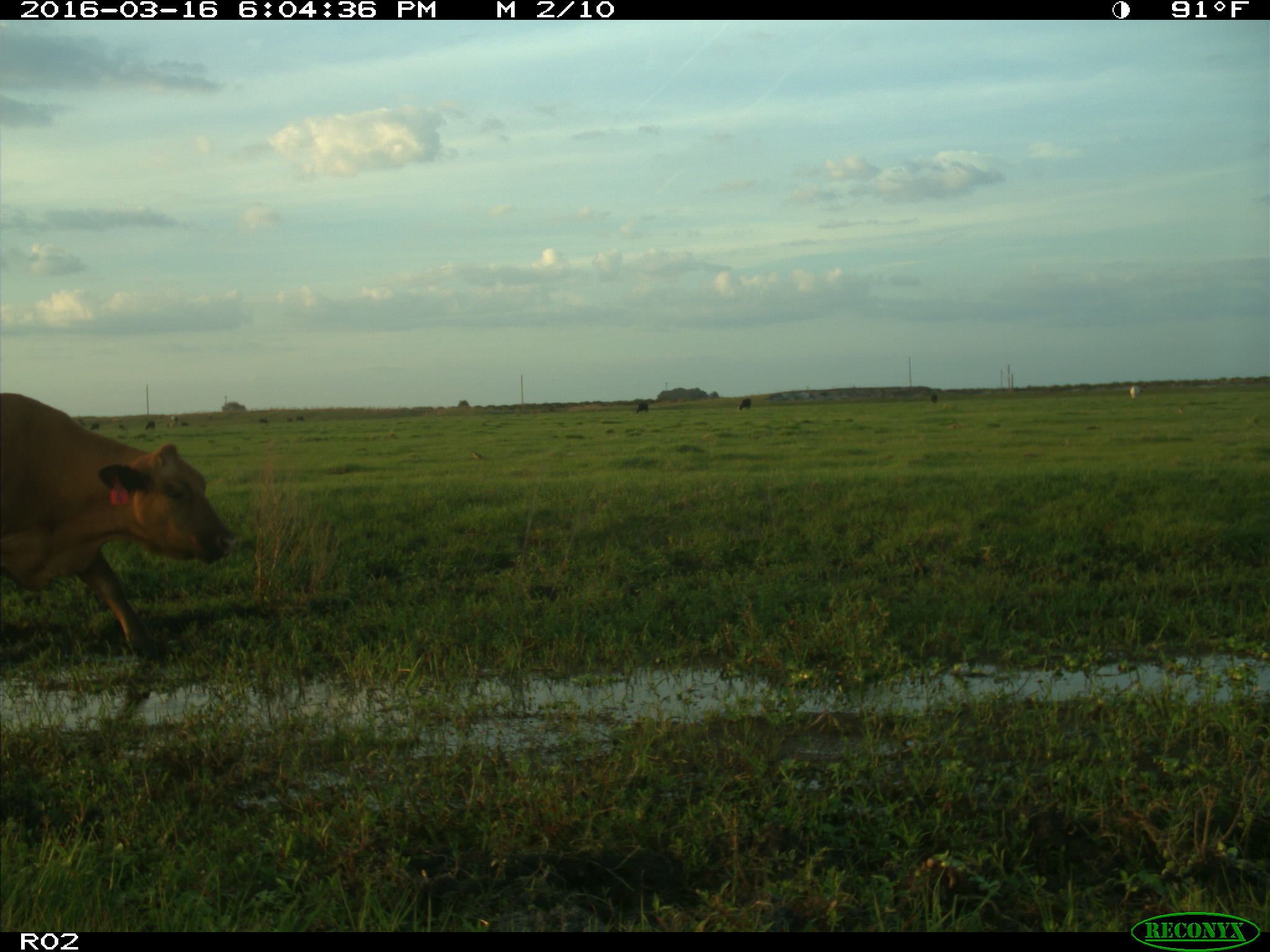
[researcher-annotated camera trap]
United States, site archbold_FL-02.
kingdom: Animalia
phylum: Chordata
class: Mammalia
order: Artiodactyla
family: Bovidae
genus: Bos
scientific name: Bos taurus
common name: domestic cow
Bos taurus (domestic cow).